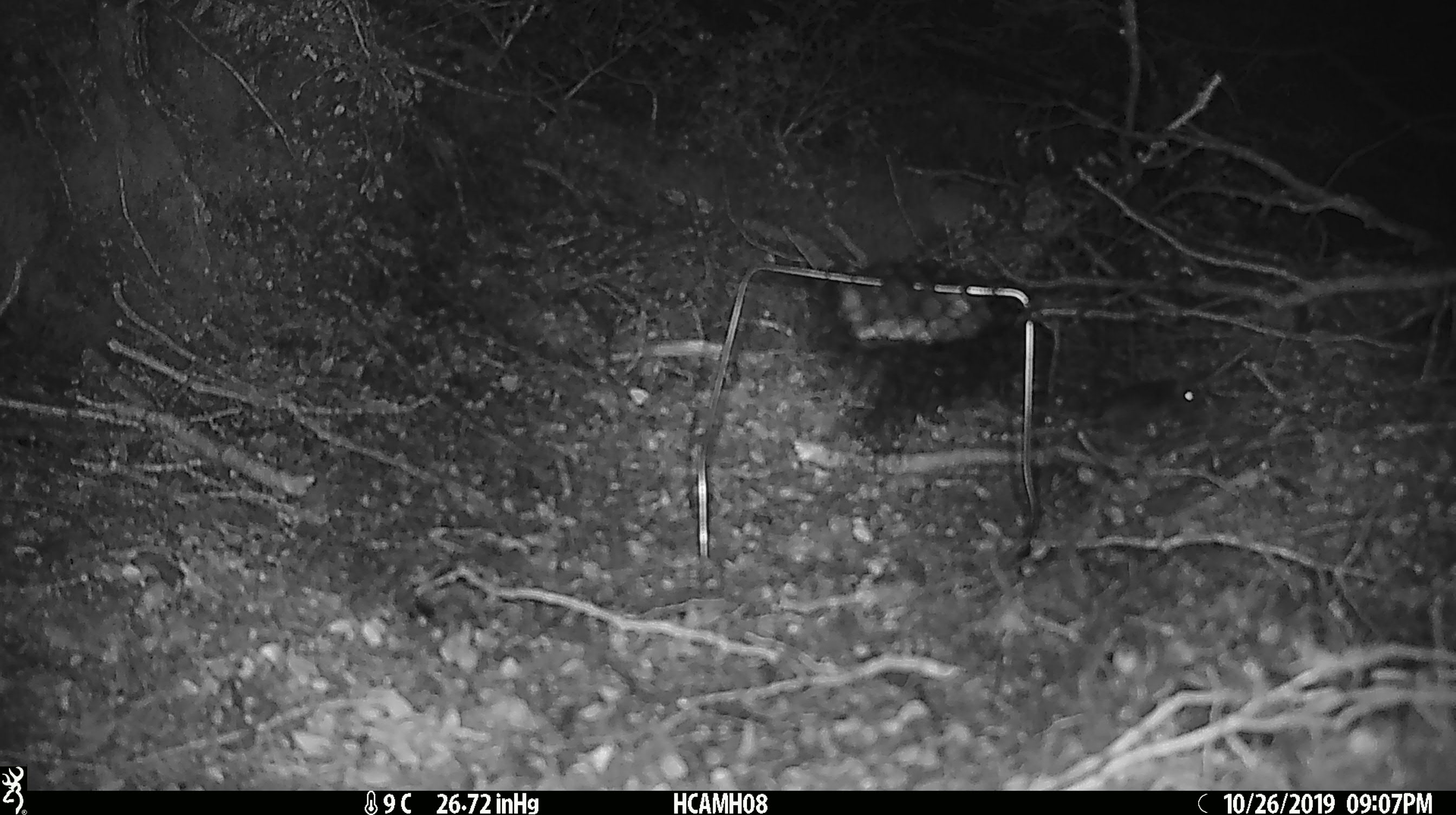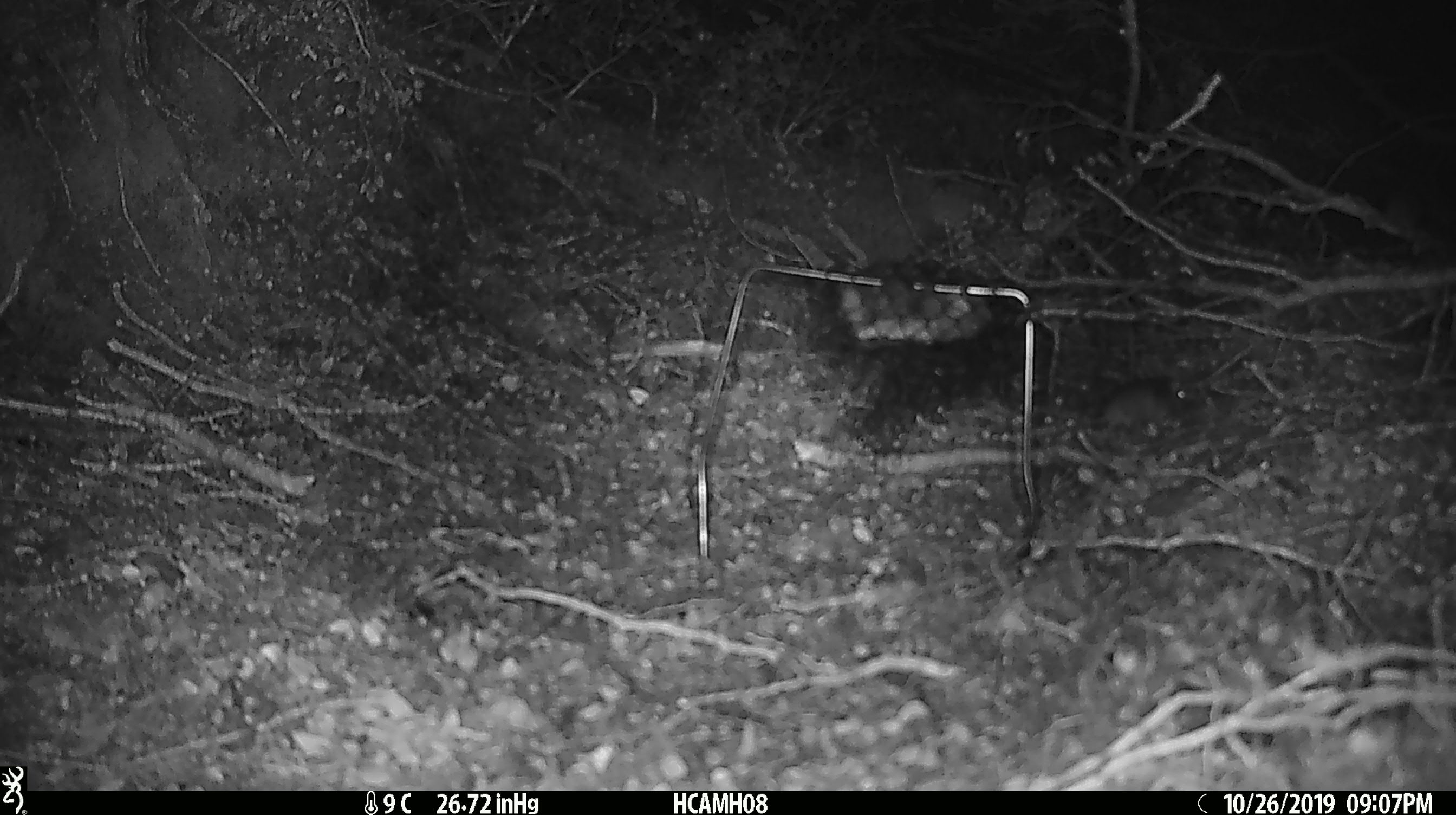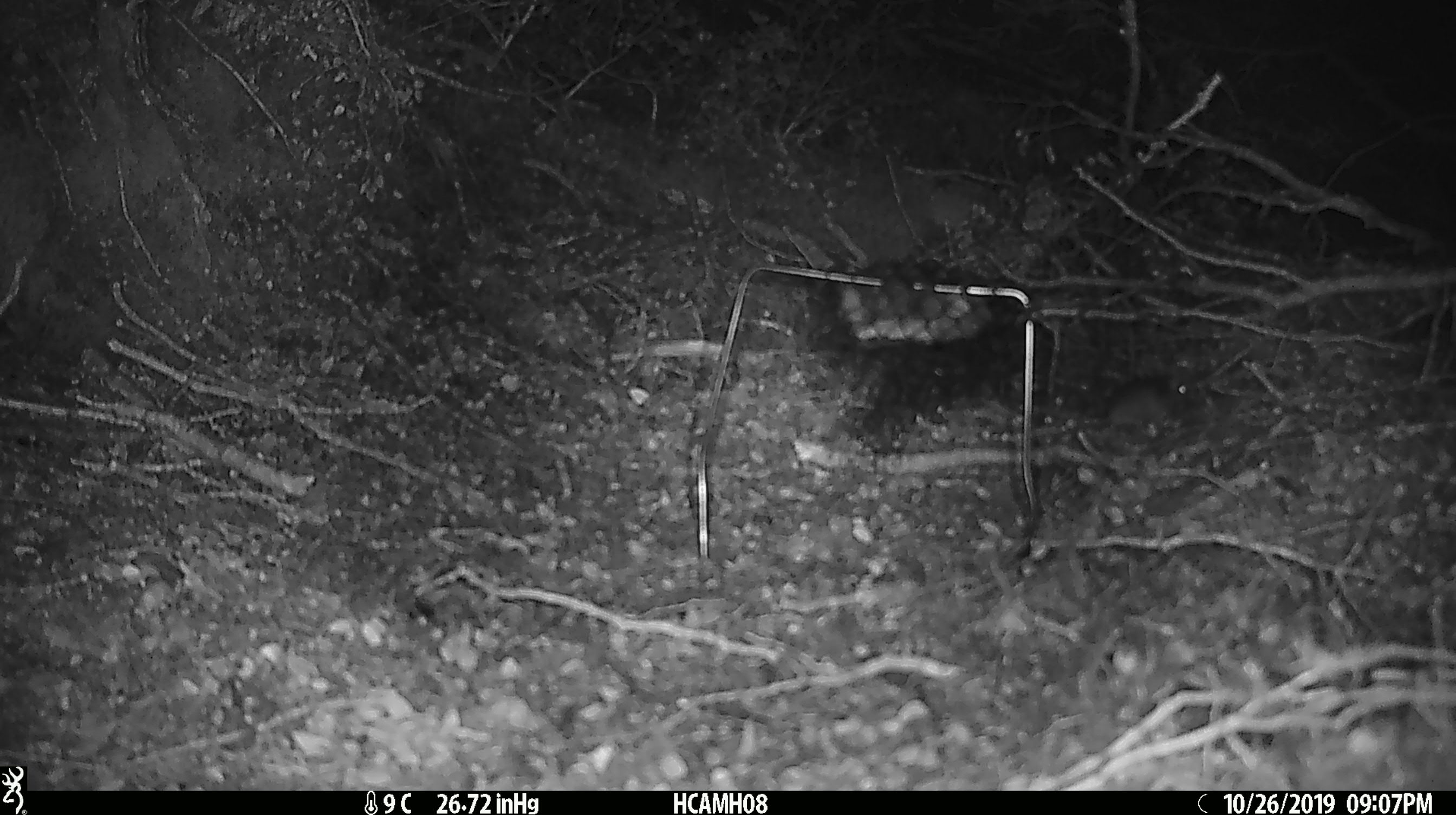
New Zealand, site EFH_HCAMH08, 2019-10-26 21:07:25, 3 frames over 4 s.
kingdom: Animalia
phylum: Chordata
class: Mammalia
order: Rodentia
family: Muridae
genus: Mus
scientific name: Mus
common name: mouse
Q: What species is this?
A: Mouse (Mus).